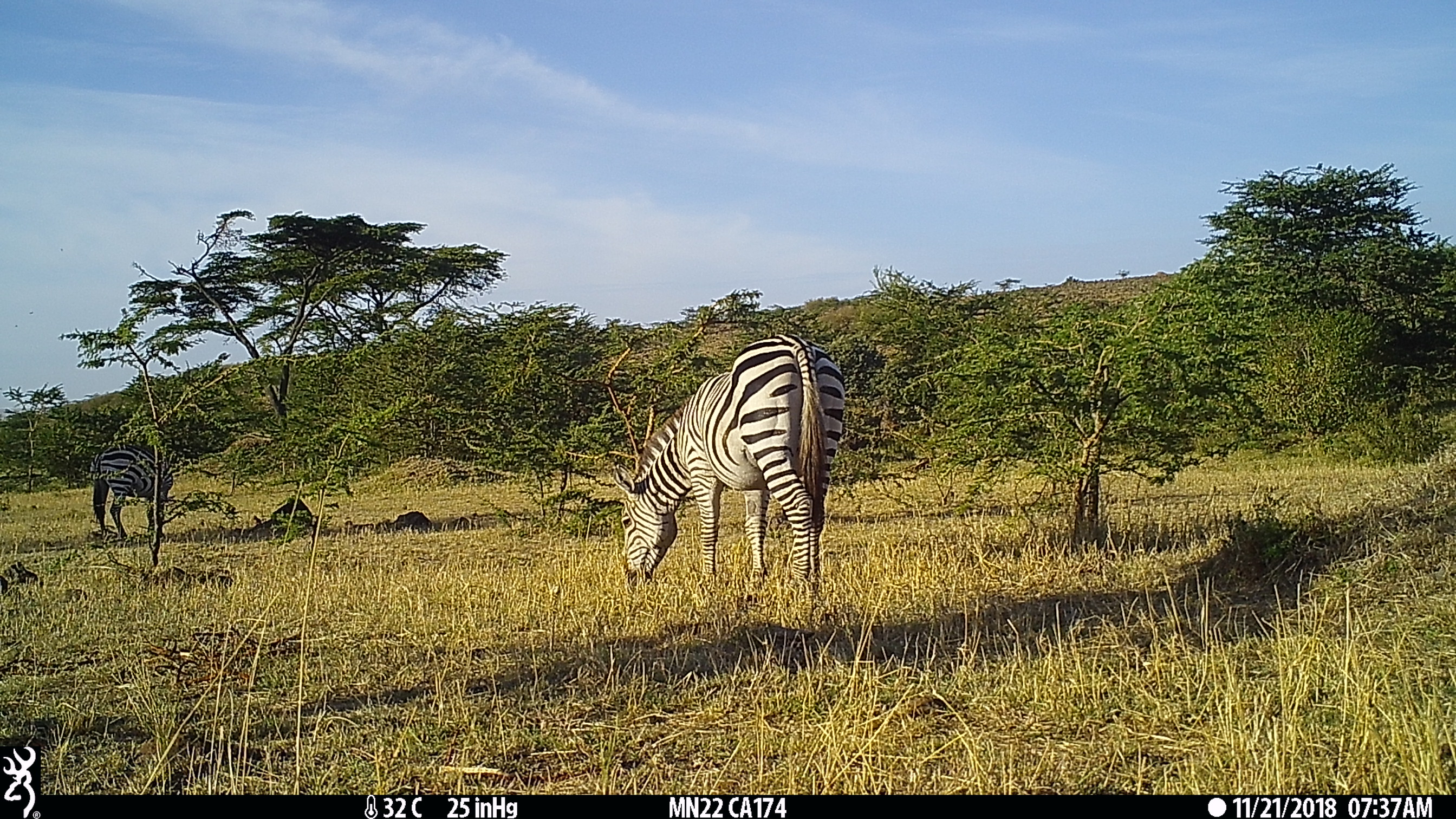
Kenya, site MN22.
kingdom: Animalia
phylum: Chordata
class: Mammalia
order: Perissodactyla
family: Equidae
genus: Equus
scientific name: Equus quagga burchellii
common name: burchell's zebra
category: zebra